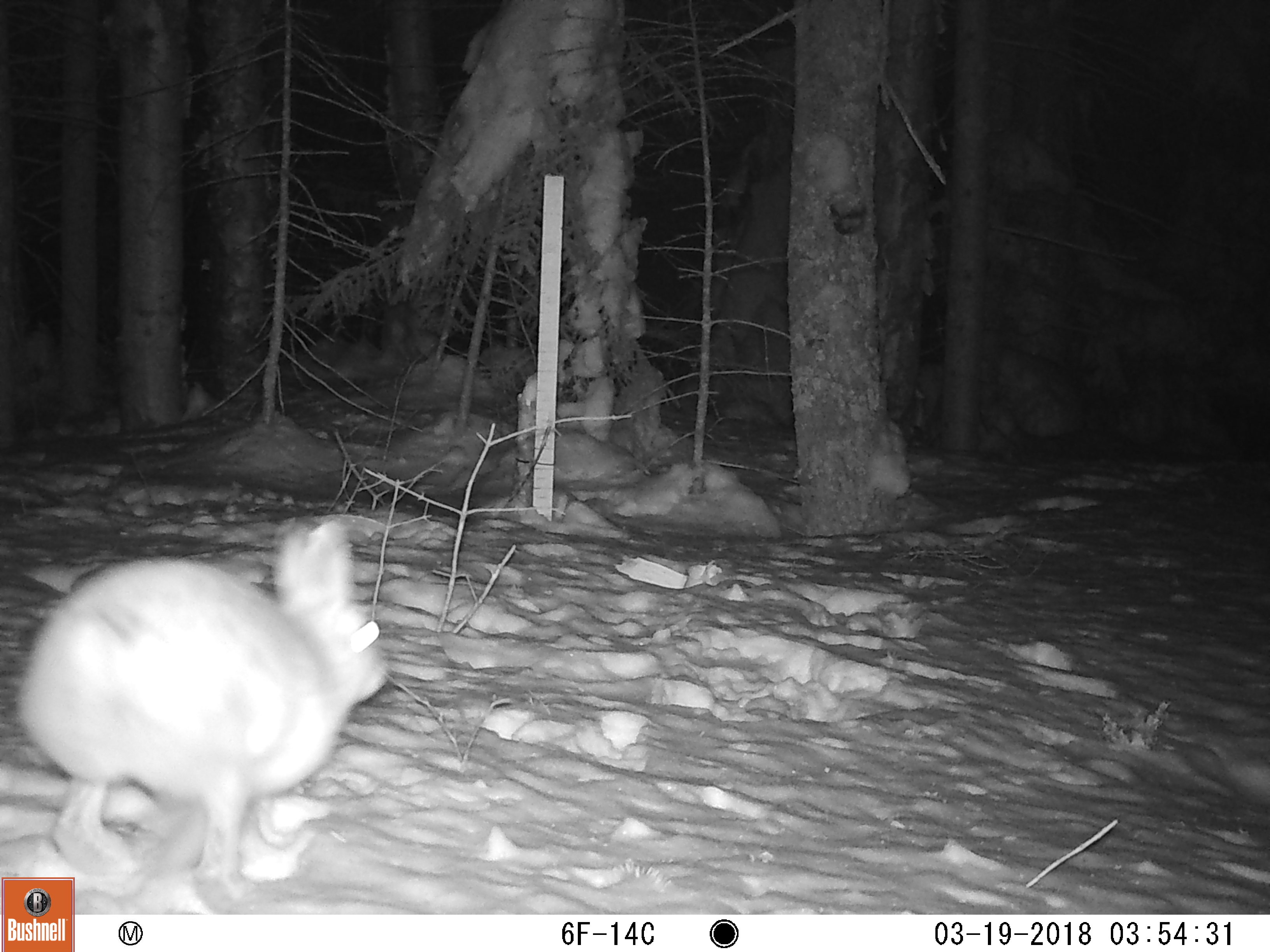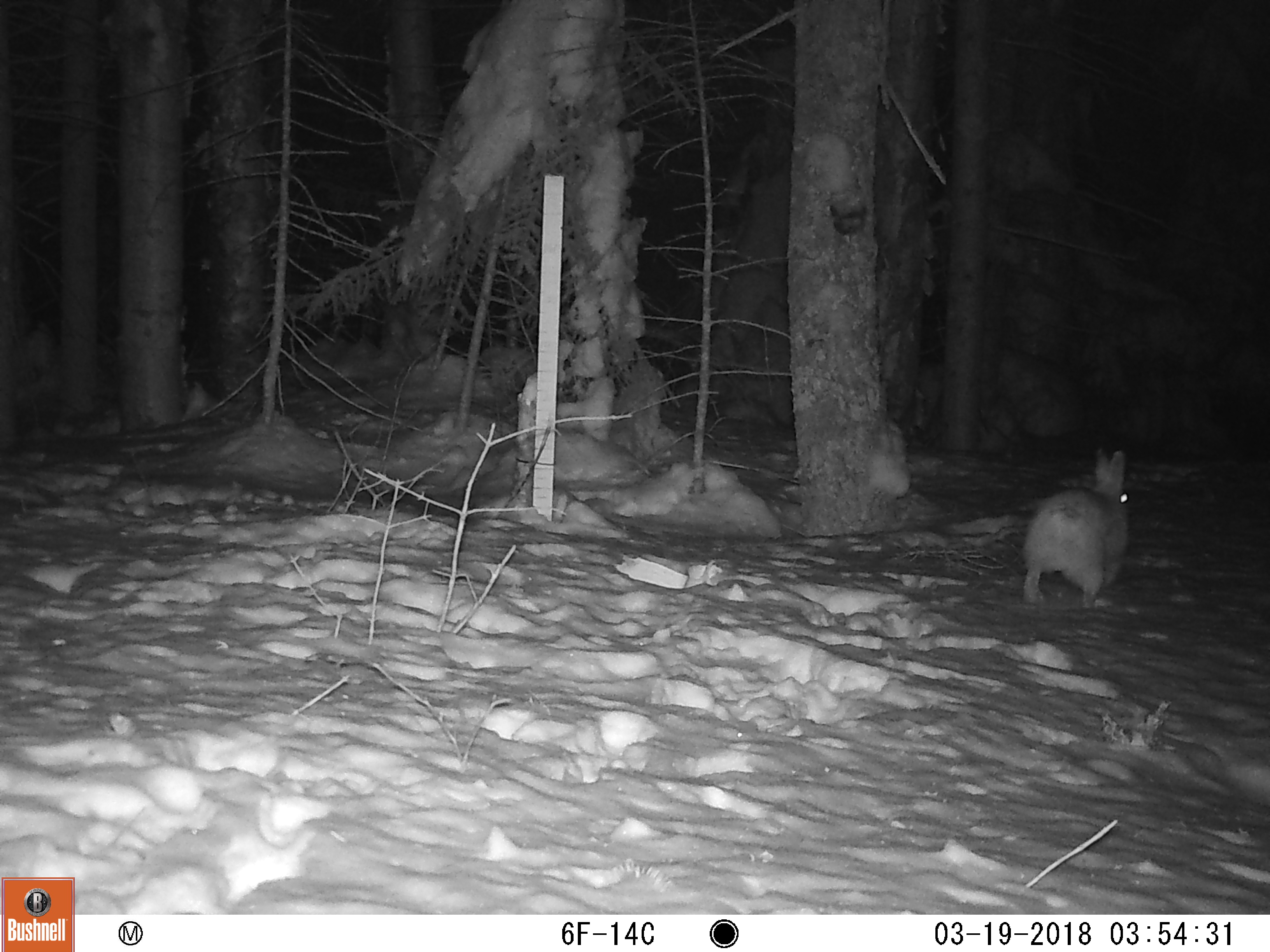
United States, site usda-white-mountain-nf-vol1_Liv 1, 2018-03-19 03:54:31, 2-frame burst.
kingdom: Animalia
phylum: Chordata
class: Mammalia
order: Lagomorpha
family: Leporidae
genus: Lepus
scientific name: Lepus americanus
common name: snowshoe hare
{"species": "snowshoe hare (Lepus americanus)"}